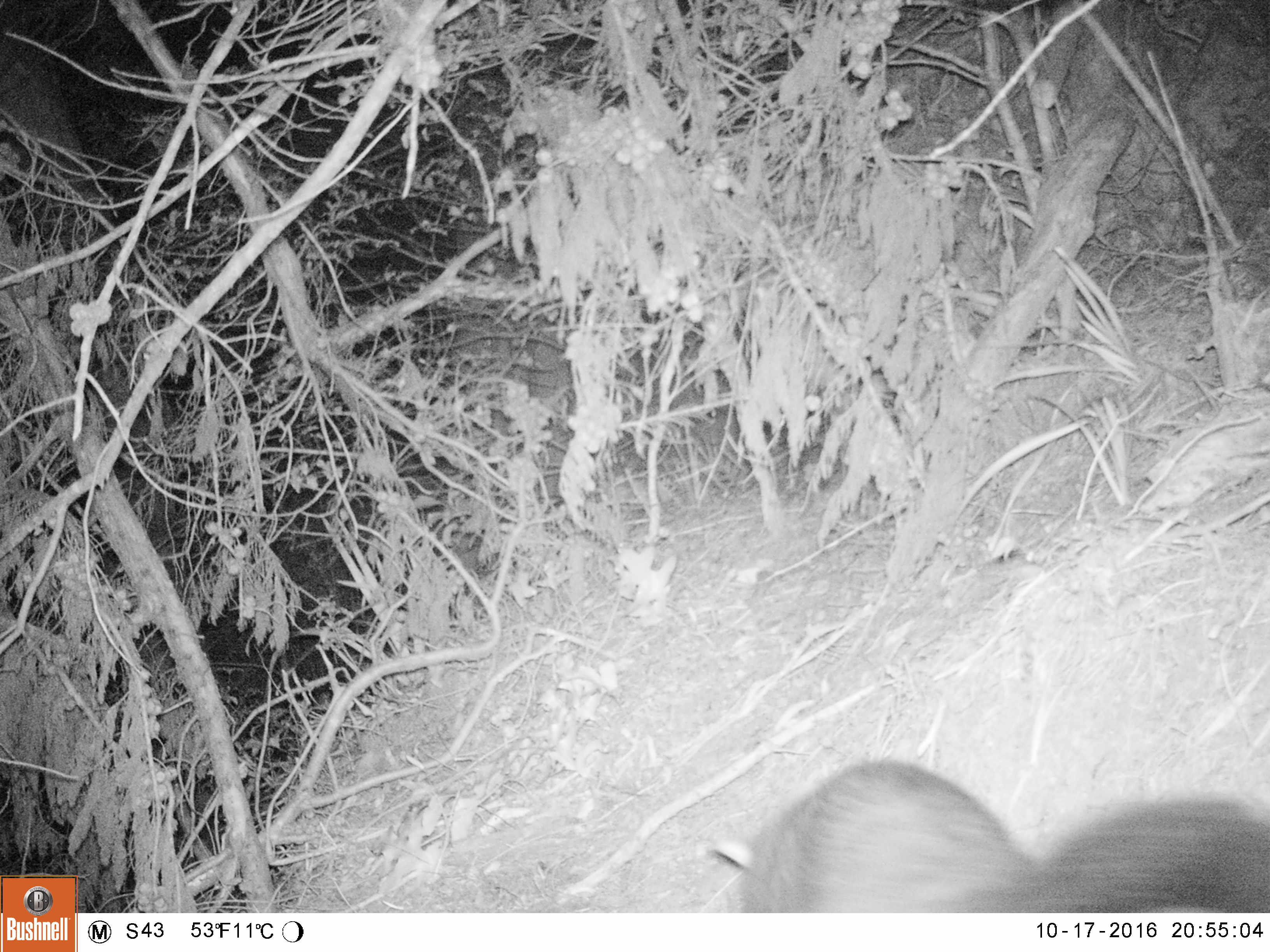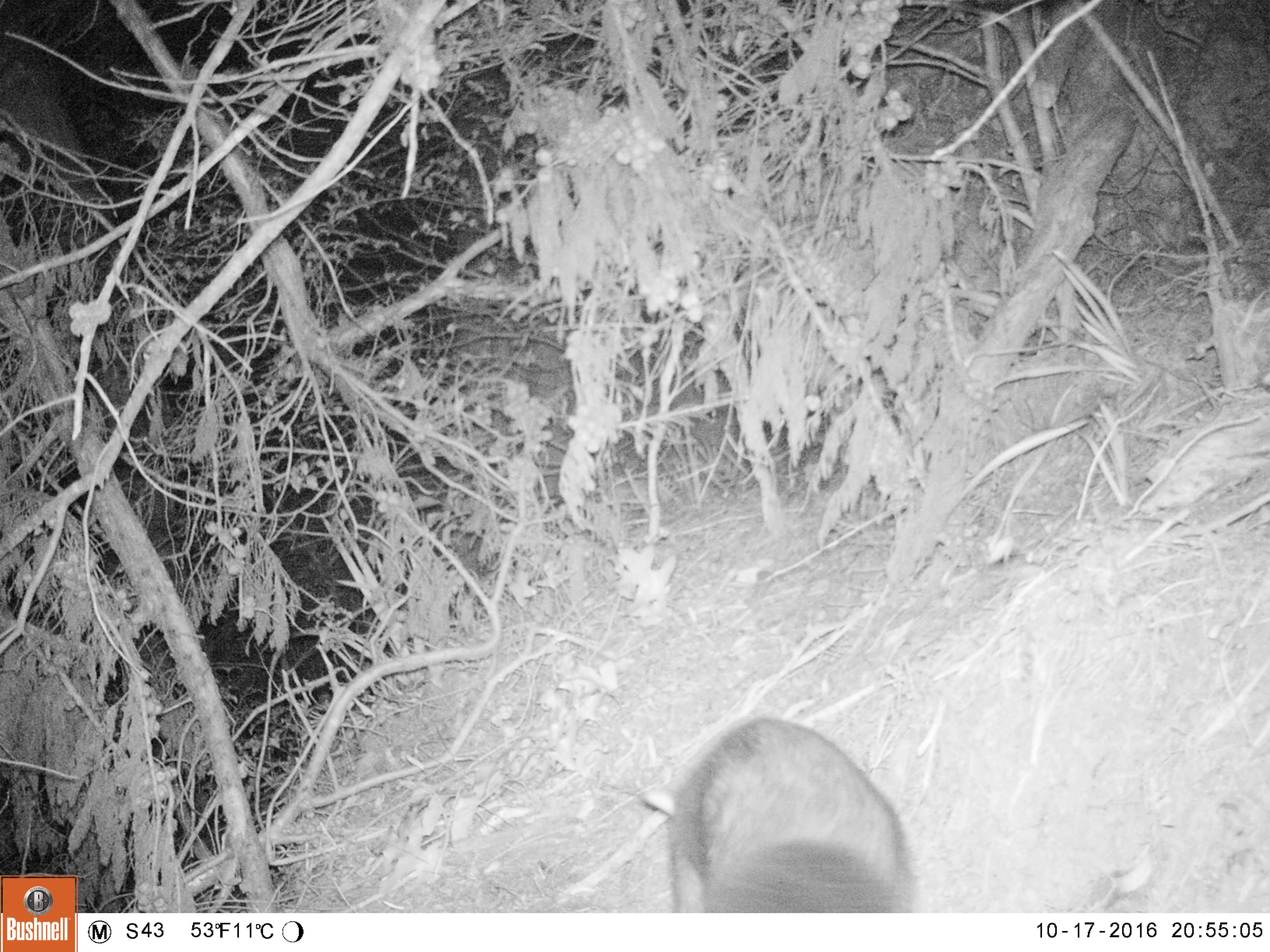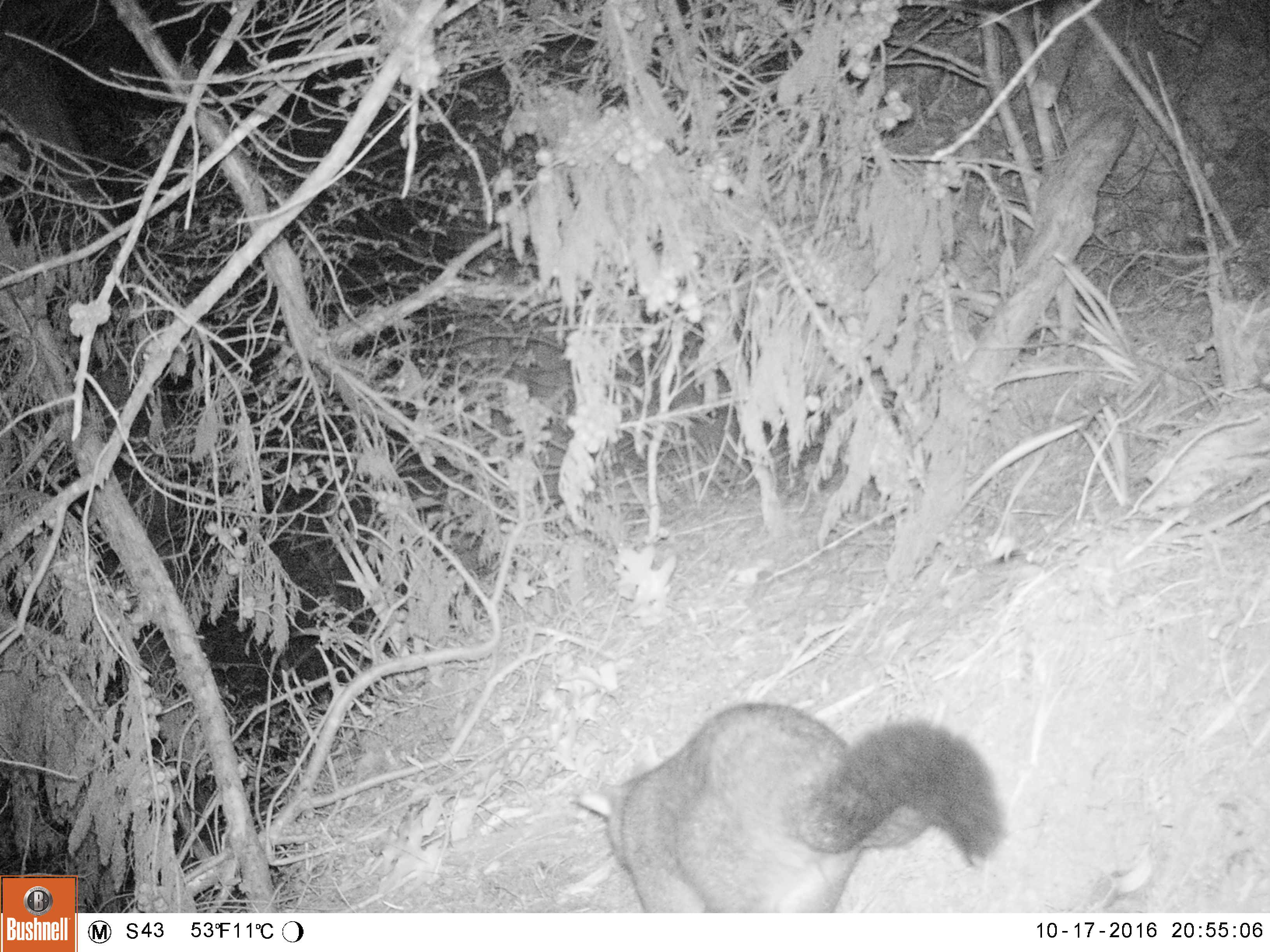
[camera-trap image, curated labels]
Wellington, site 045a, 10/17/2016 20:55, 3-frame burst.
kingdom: Animalia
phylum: Chordata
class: Mammalia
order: Didelphimorphia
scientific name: Didelphimorphia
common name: possum